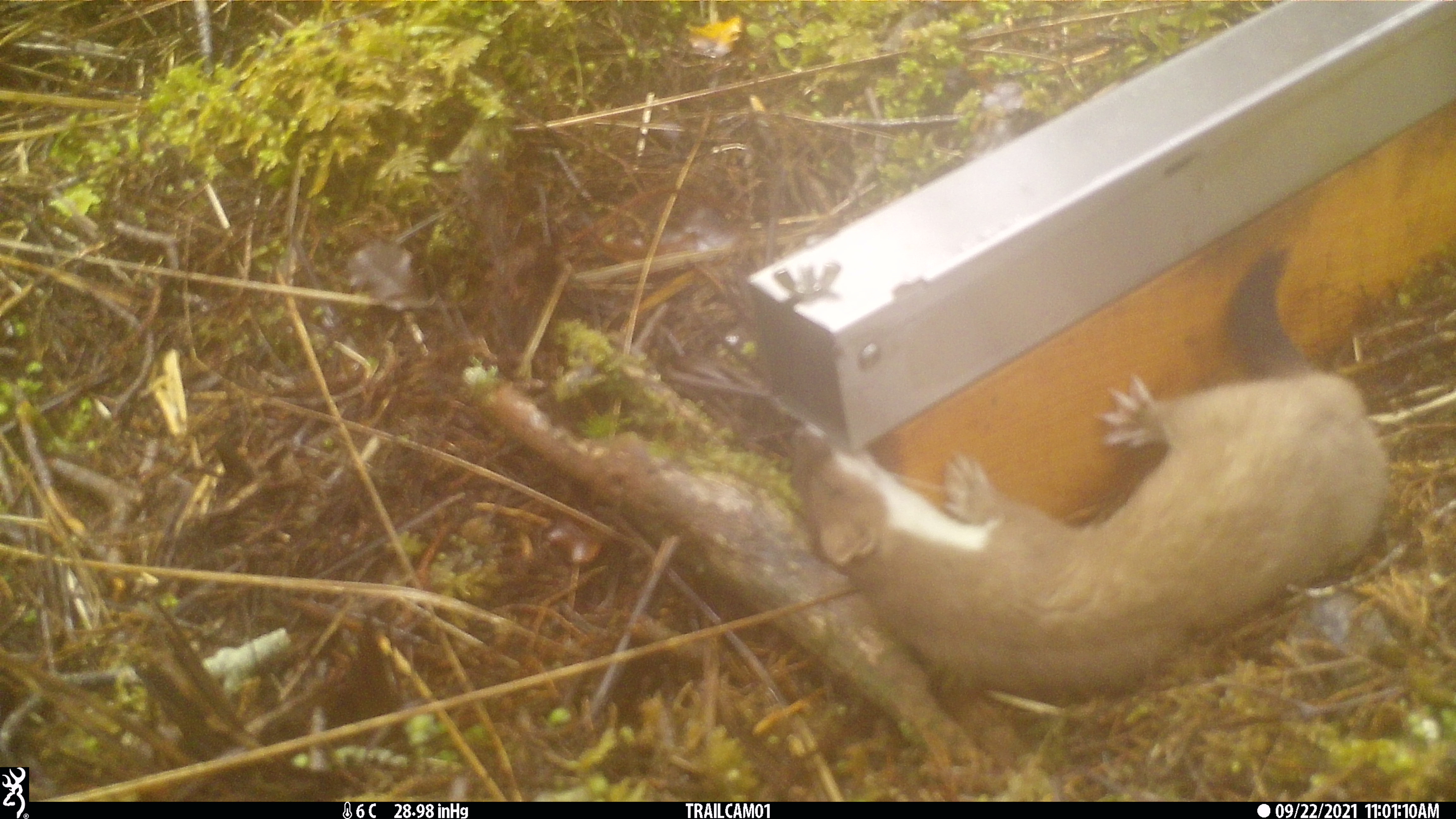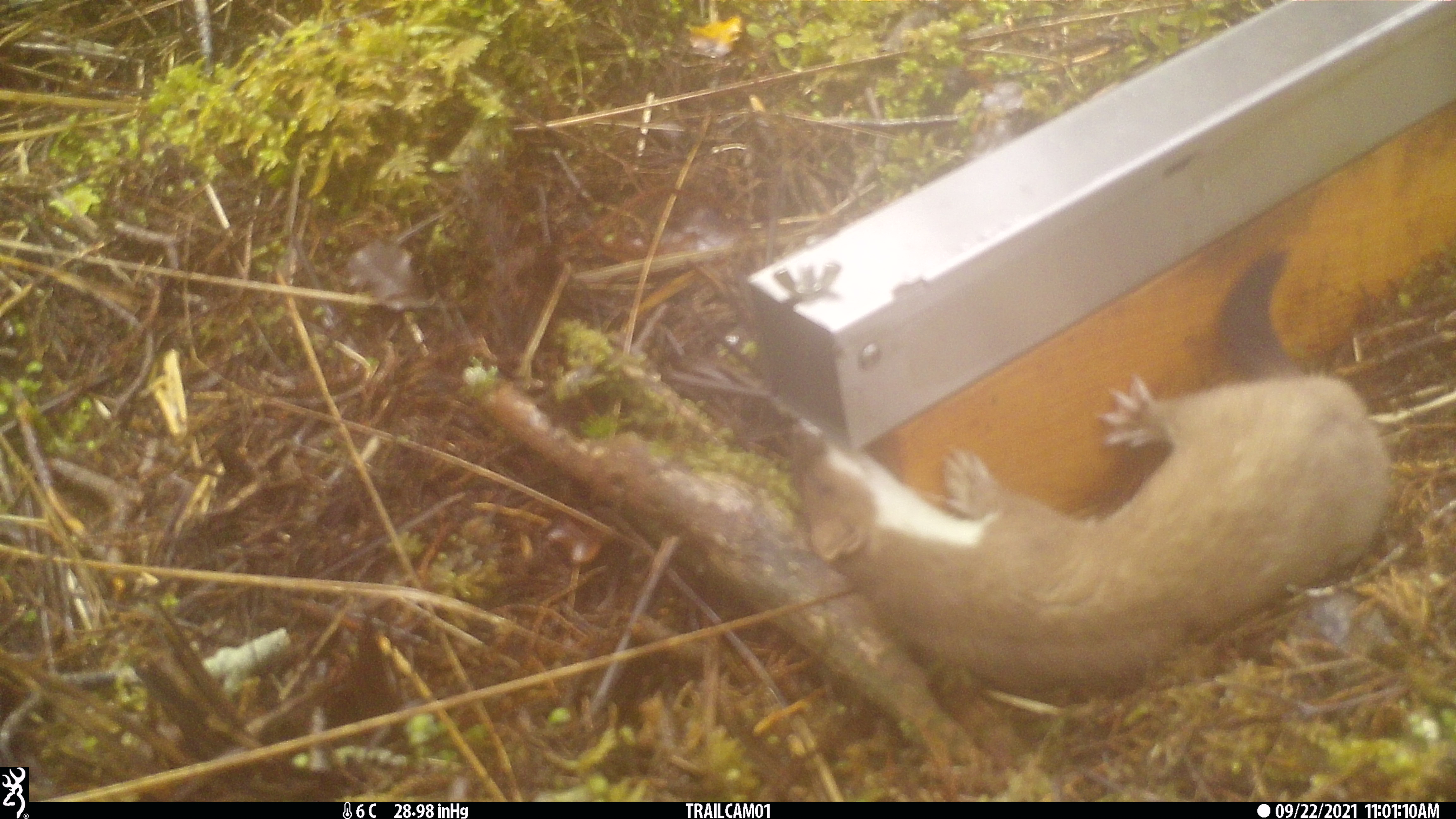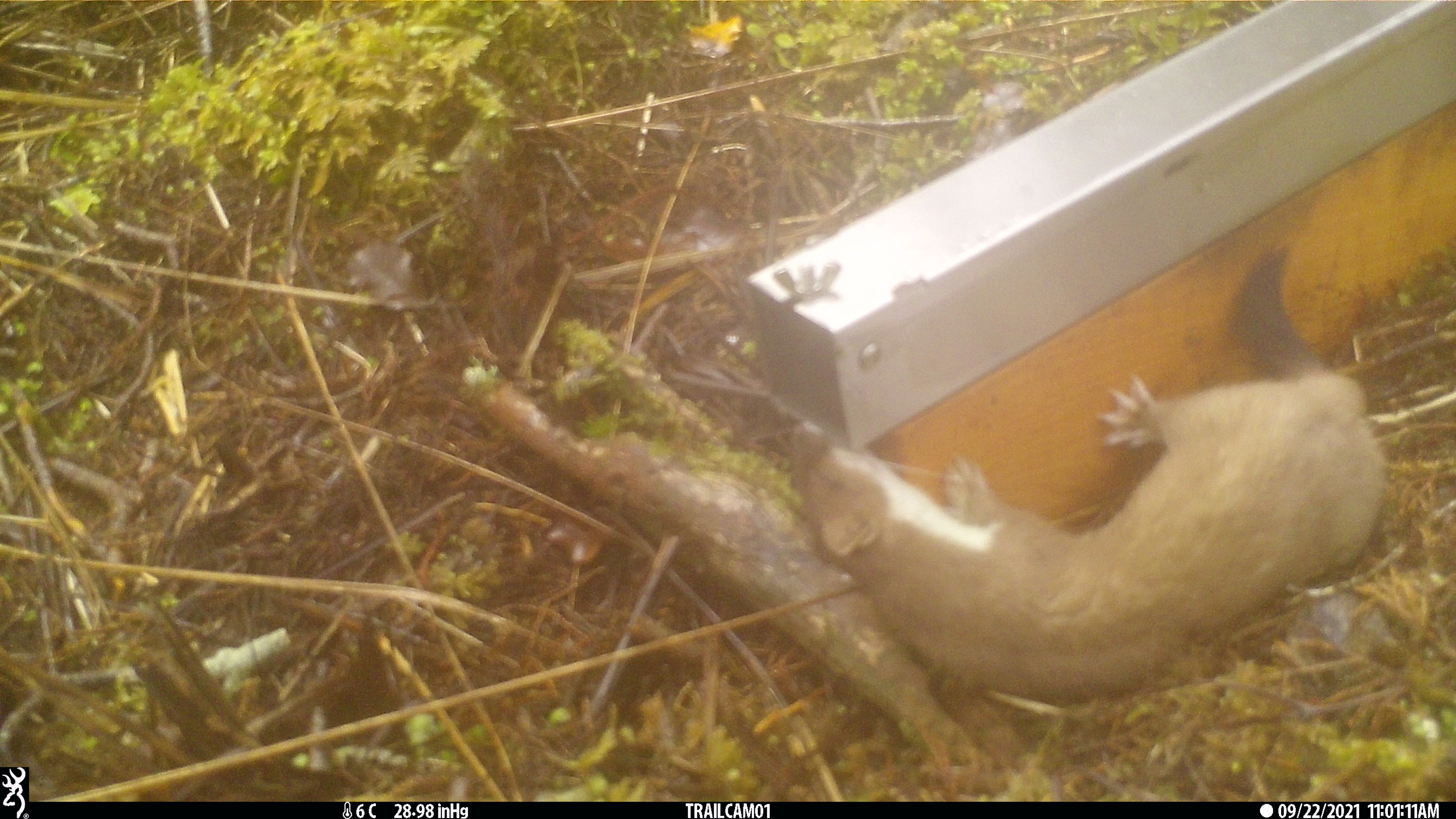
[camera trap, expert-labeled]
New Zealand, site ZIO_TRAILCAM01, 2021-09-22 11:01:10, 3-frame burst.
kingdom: Animalia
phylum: Chordata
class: Mammalia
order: Carnivora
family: Mustelidae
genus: Mustela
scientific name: Mustela erminea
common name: stoat